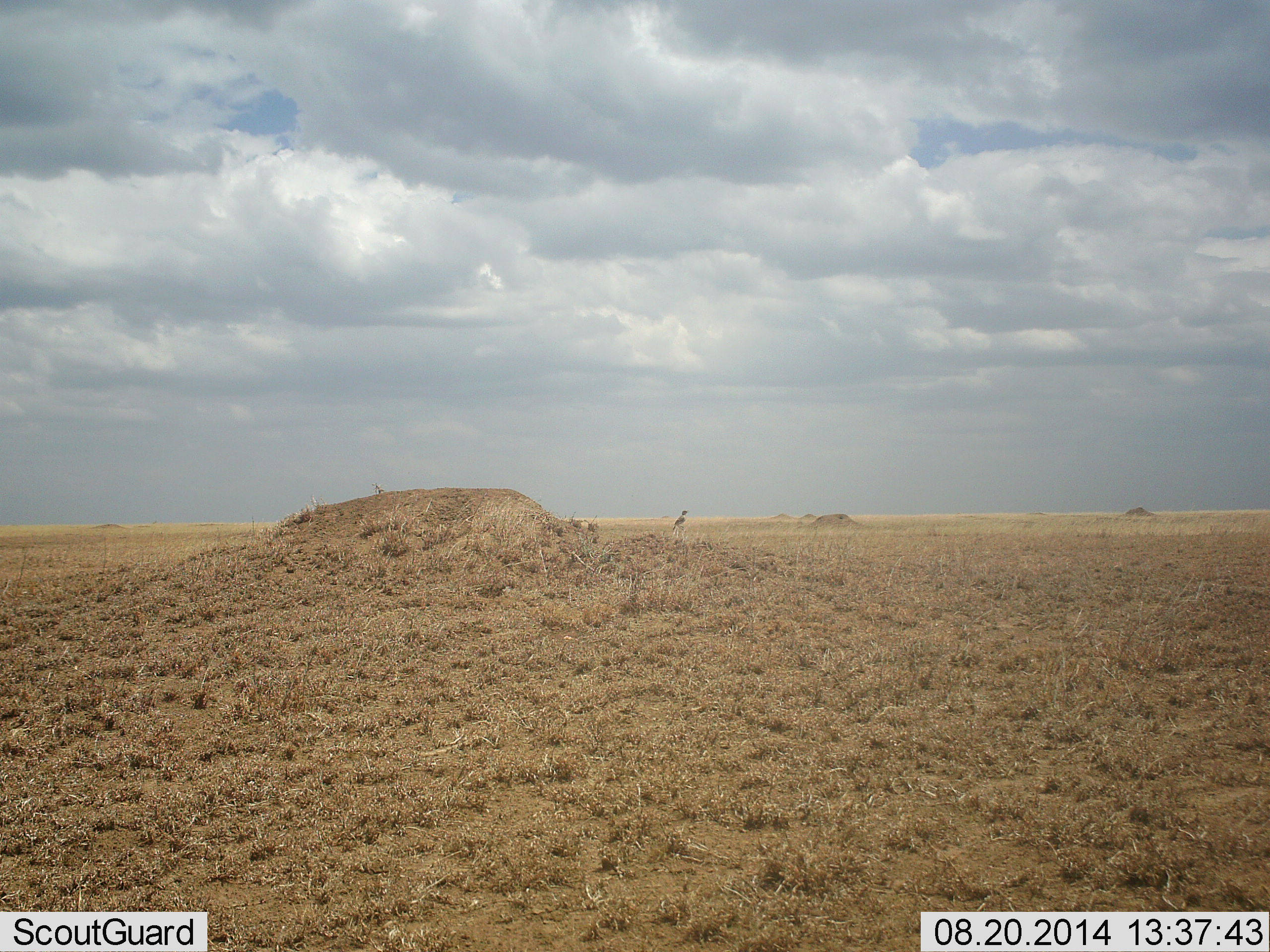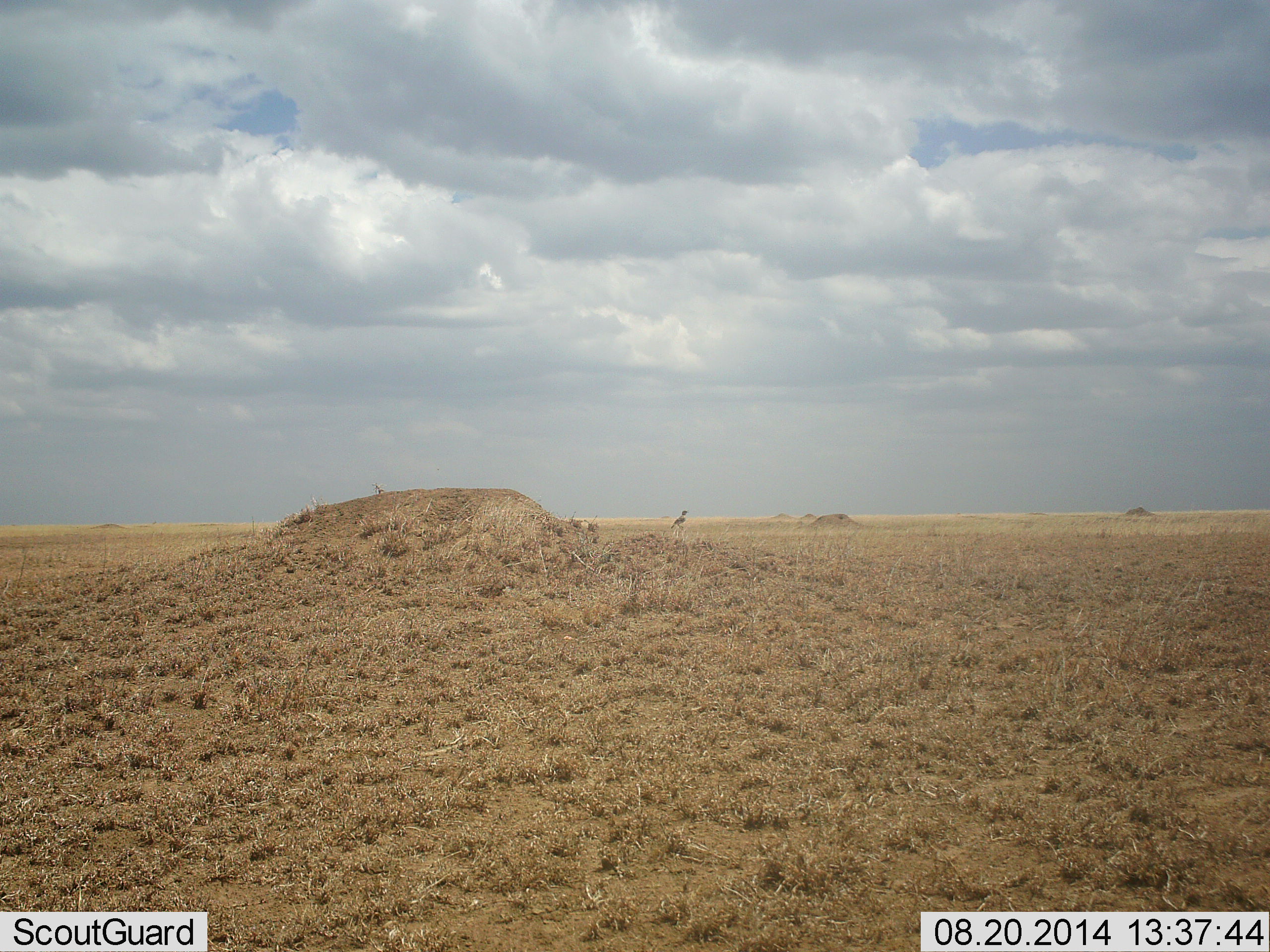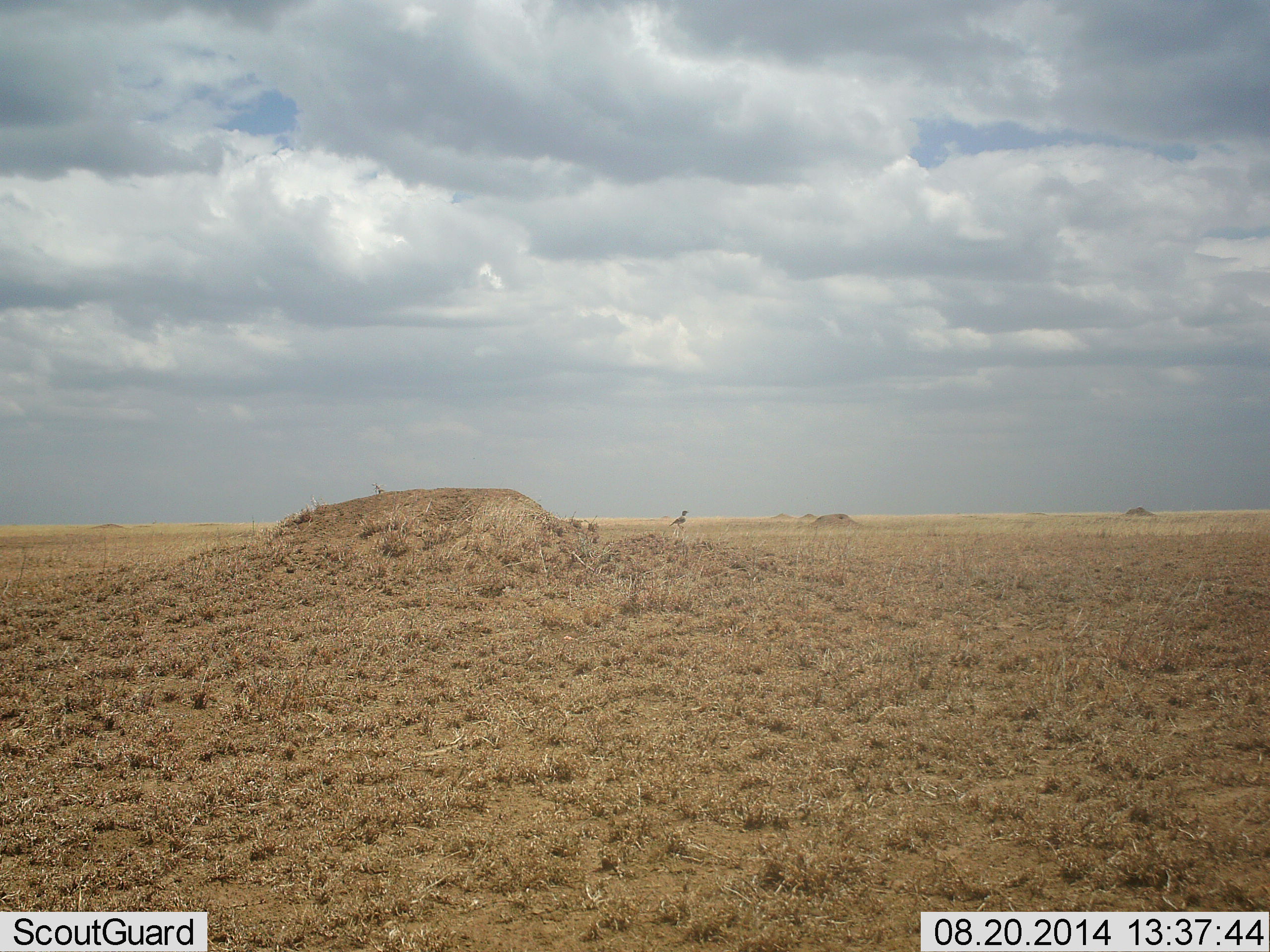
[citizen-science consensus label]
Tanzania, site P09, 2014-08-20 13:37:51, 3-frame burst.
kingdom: Animalia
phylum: Chordata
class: Aves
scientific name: Aves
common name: bird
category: otherbird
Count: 1.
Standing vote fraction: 100%.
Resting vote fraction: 0%.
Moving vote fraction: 0%.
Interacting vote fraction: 0%.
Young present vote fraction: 0%.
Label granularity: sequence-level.